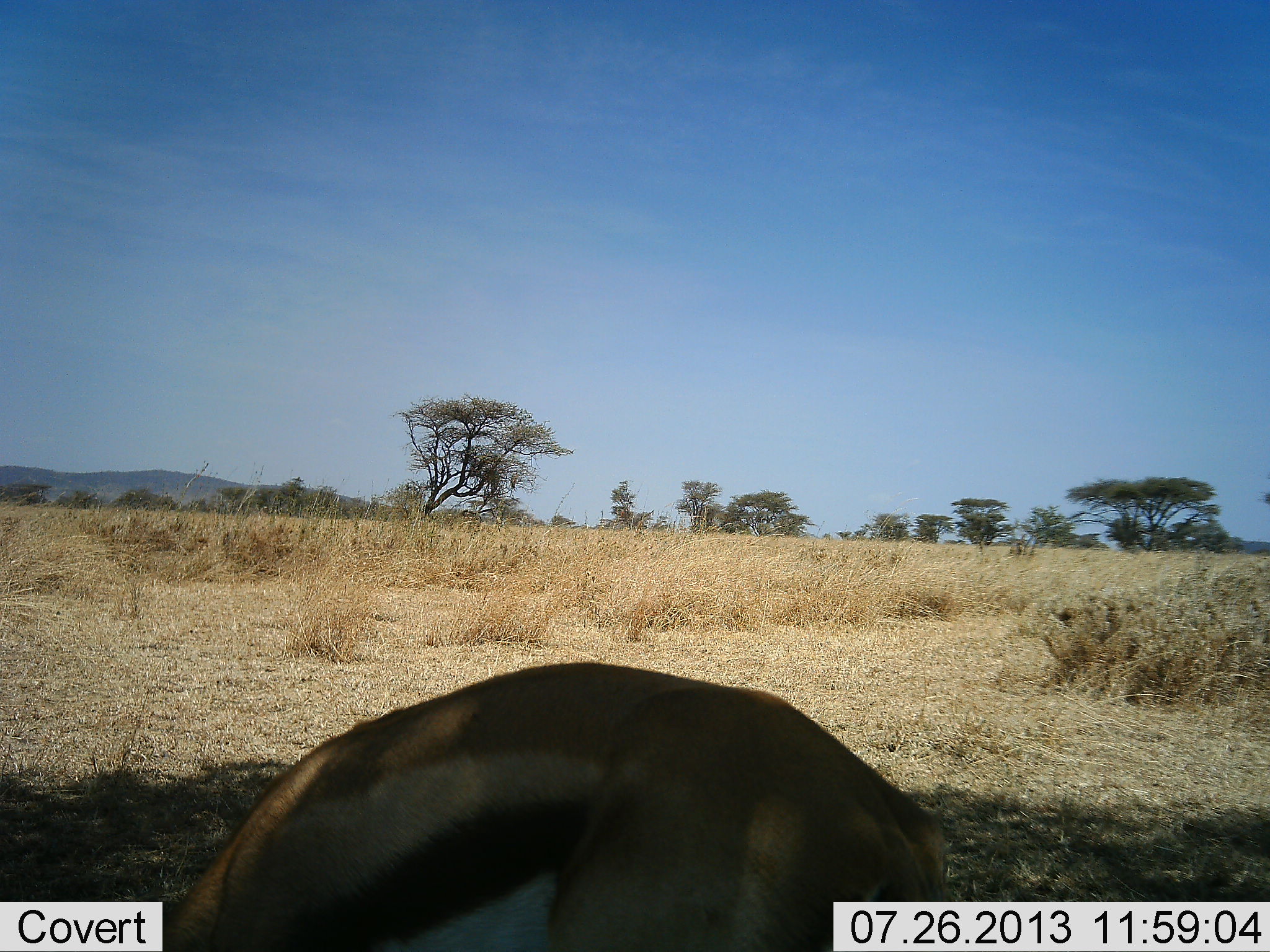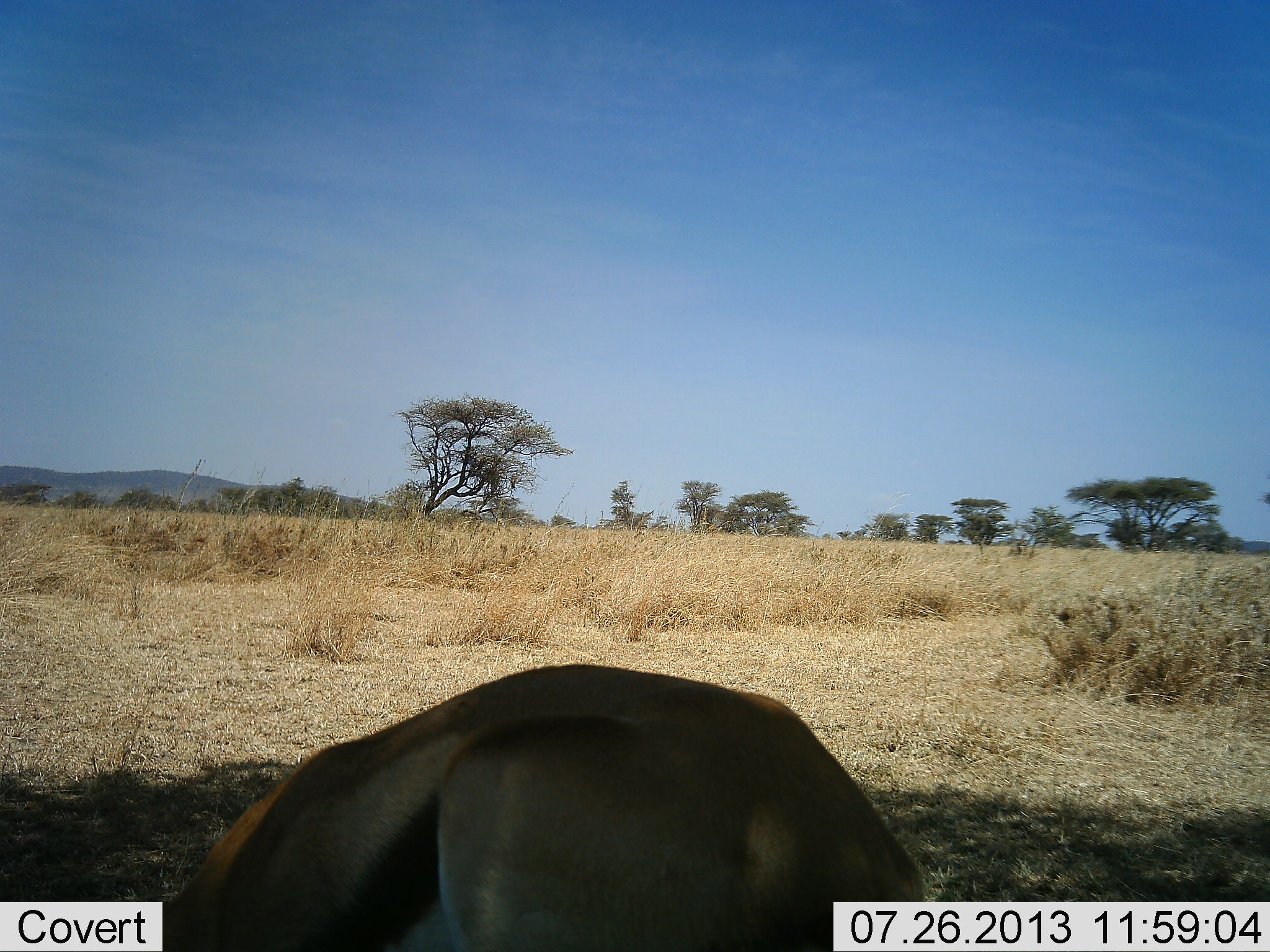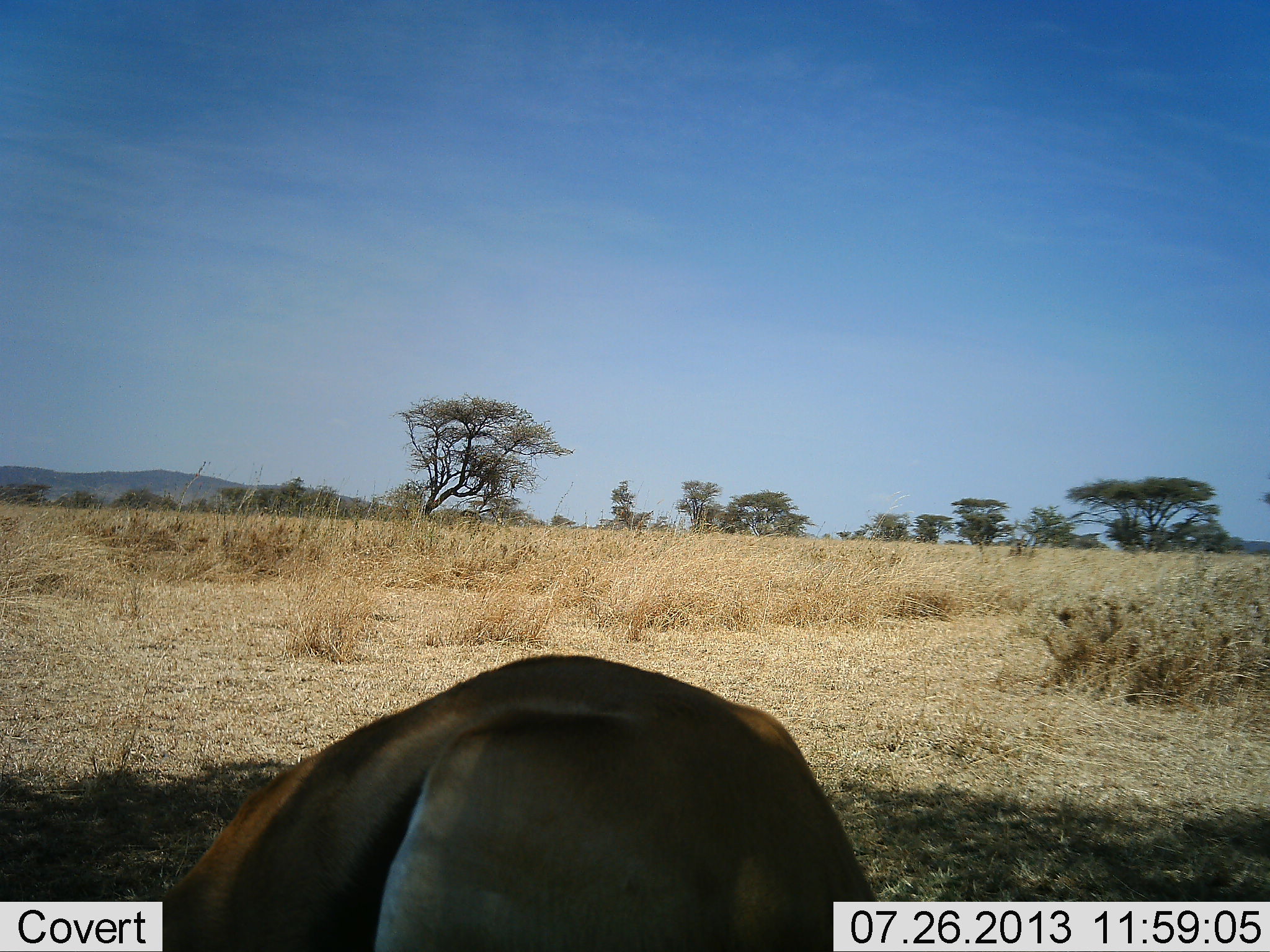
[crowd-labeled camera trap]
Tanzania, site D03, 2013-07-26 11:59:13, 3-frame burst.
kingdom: Animalia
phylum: Chordata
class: Mammalia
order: Artiodactyla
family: Bovidae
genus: Eudorcas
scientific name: Eudorcas thomsonii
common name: thomson's gazelle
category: gazellethomsons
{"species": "gazellethomsons (thomson's gazelle) (Eudorcas thomsonii)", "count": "1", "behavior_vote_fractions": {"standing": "44%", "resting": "0%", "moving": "12%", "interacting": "0%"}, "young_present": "0%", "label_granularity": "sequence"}